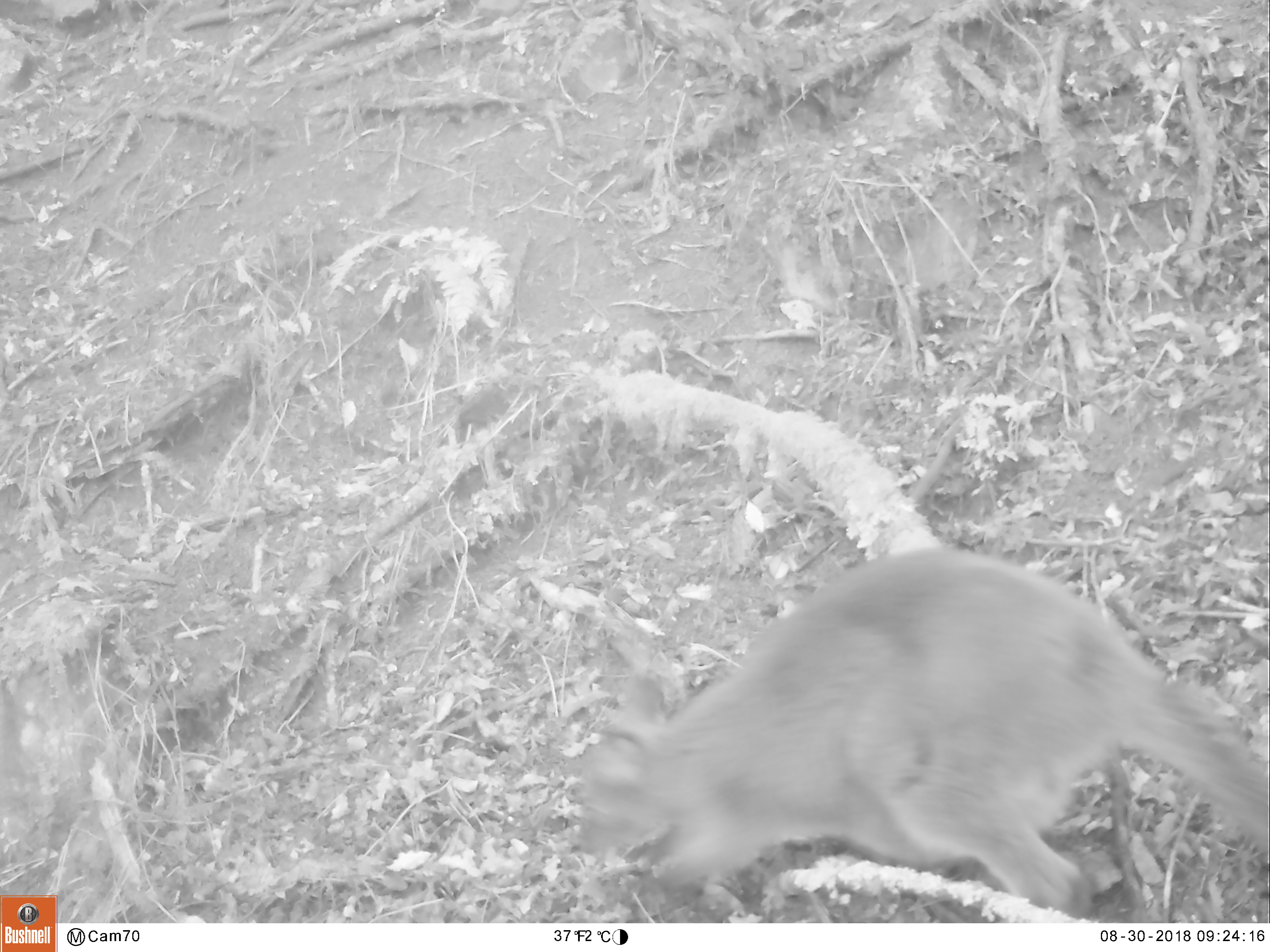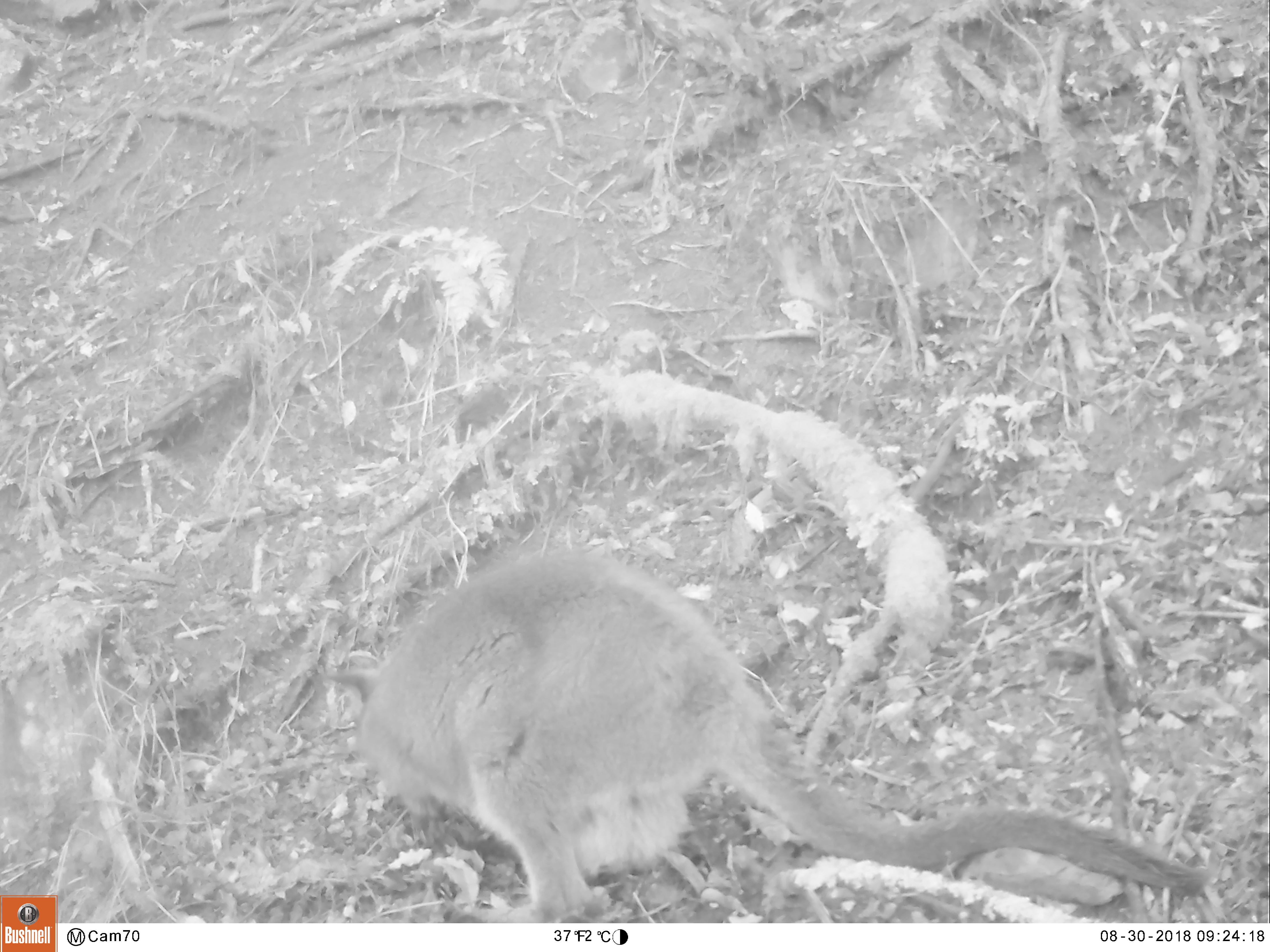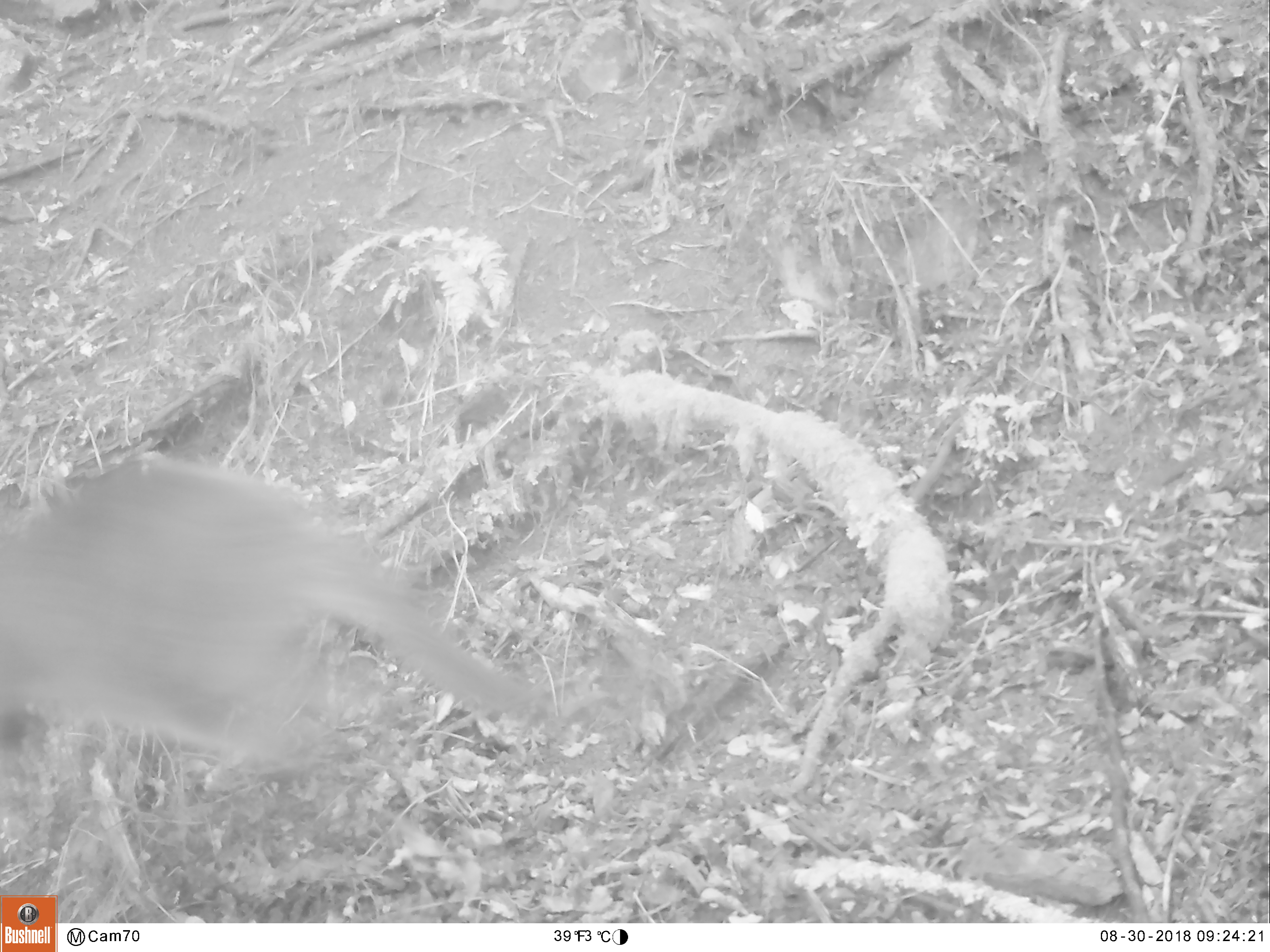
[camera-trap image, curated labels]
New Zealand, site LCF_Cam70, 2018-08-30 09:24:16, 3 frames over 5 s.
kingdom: Animalia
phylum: Chordata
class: Mammalia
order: Diprotodontia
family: Macropodidae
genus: Notamacropus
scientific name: Notamacropus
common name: wallaby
Wallaby (Notamacropus).